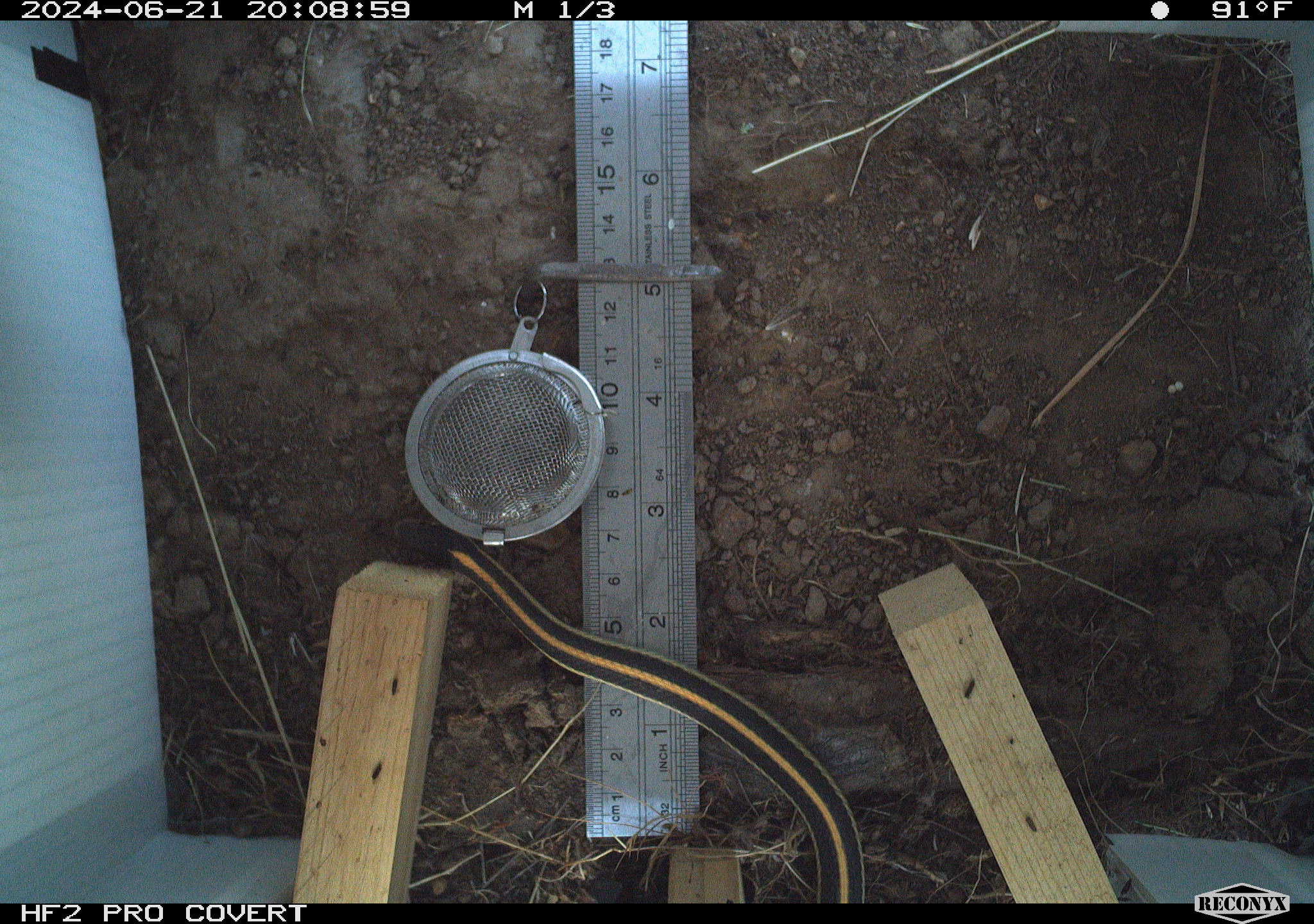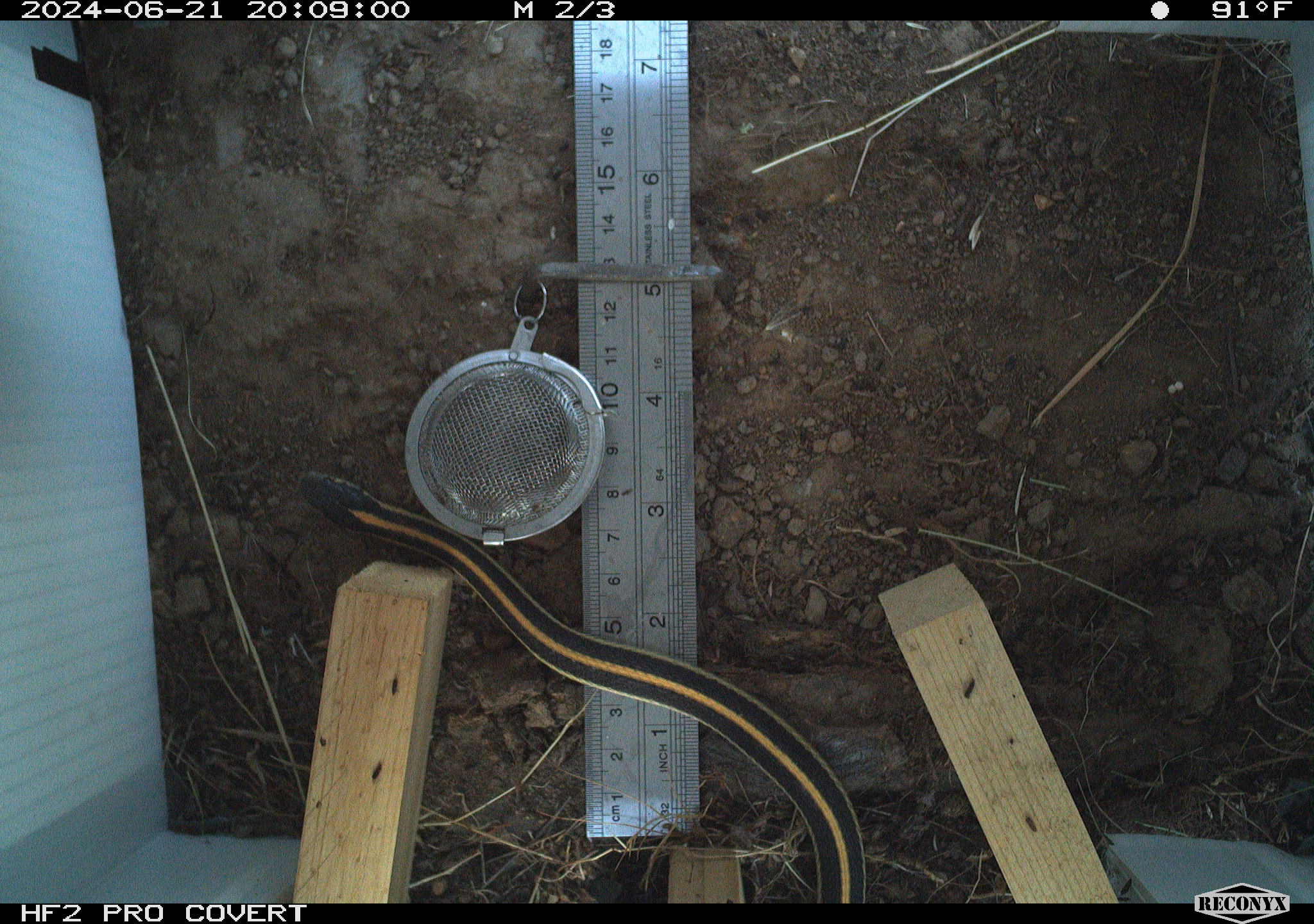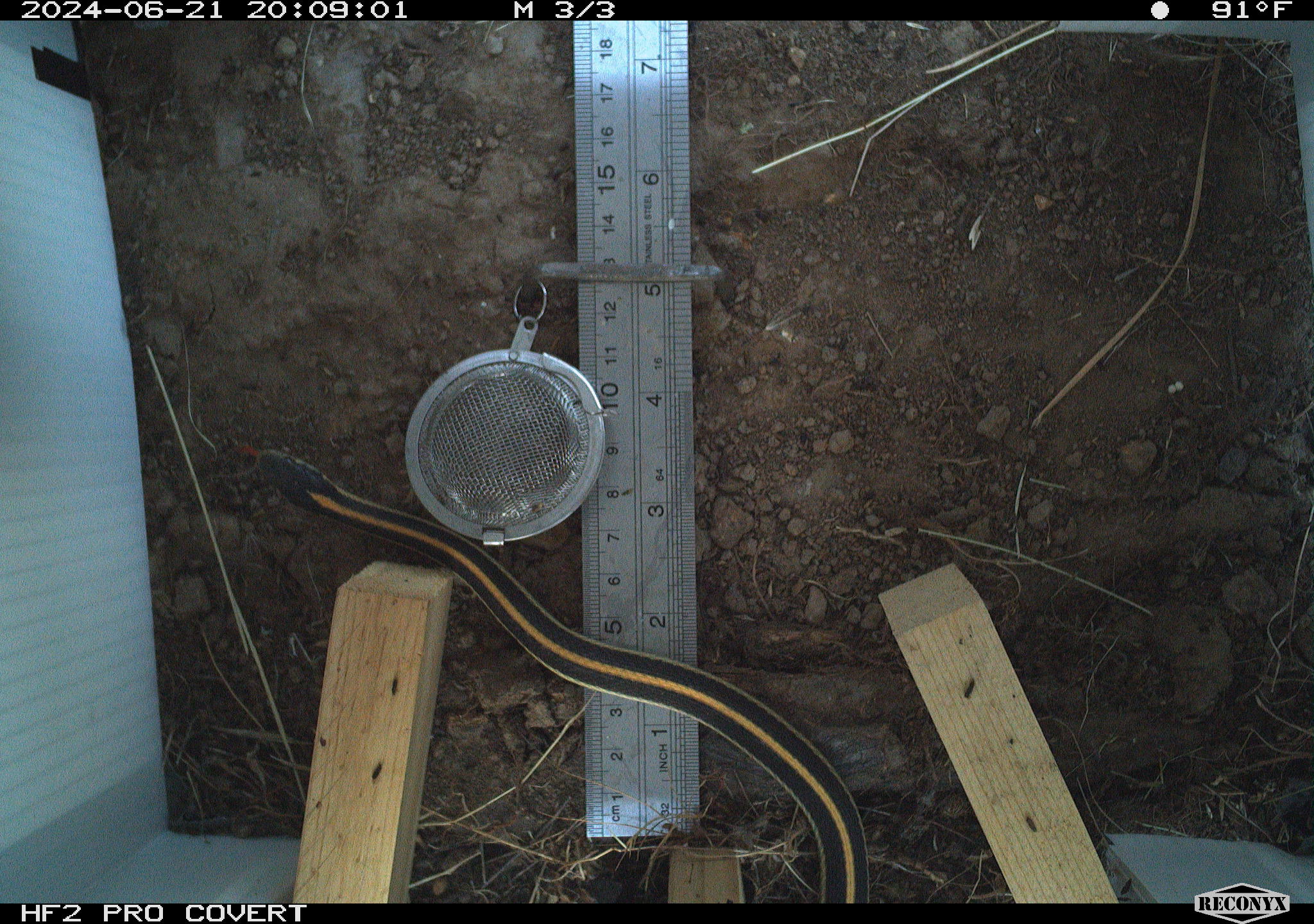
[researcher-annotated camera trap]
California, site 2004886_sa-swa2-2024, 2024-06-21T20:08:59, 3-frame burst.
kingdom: Animalia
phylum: Chordata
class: Reptilia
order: Squamata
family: Colubridae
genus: Thamnophis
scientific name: Thamnophis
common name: american gartersnakes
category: thamnophis species